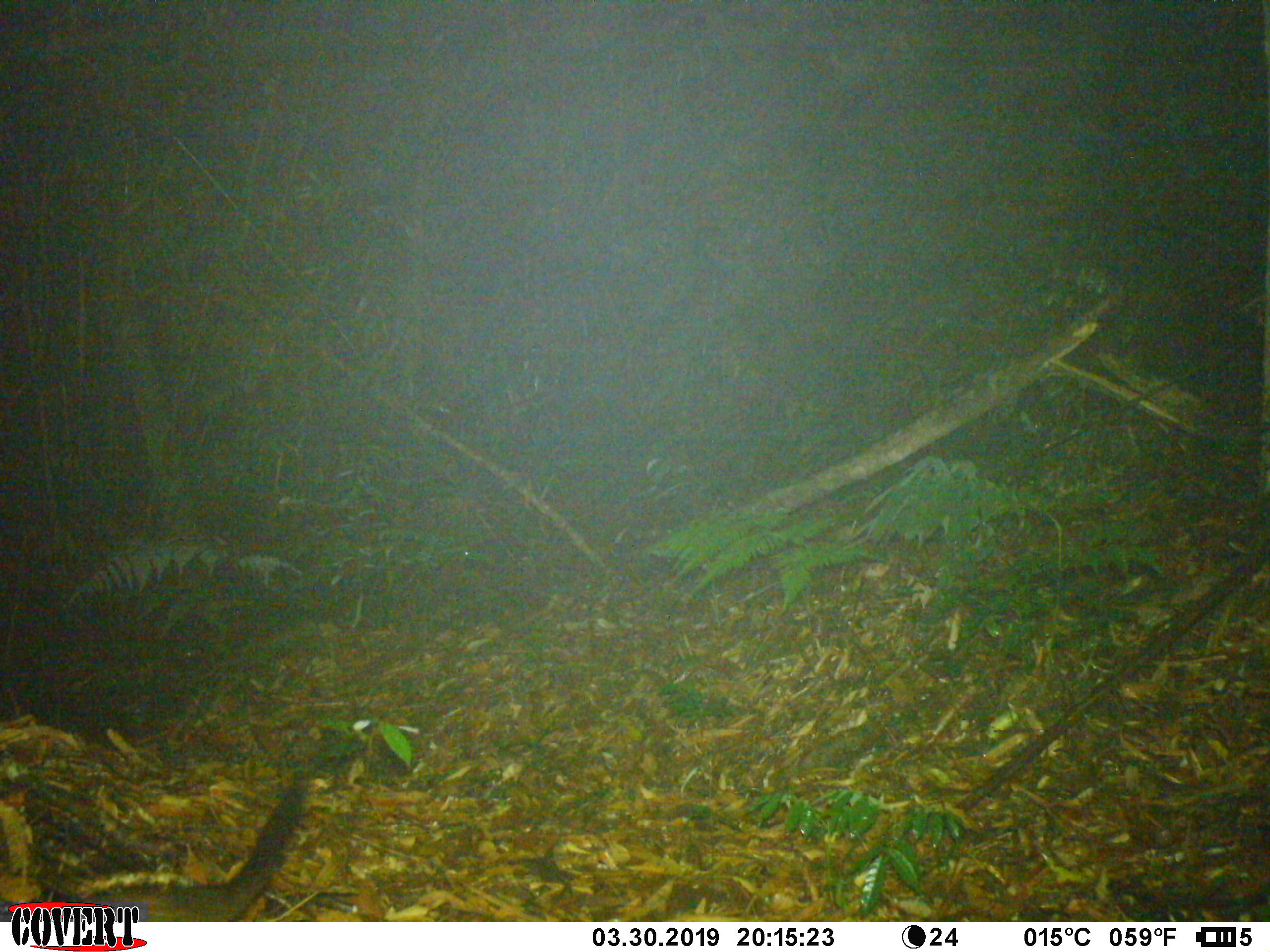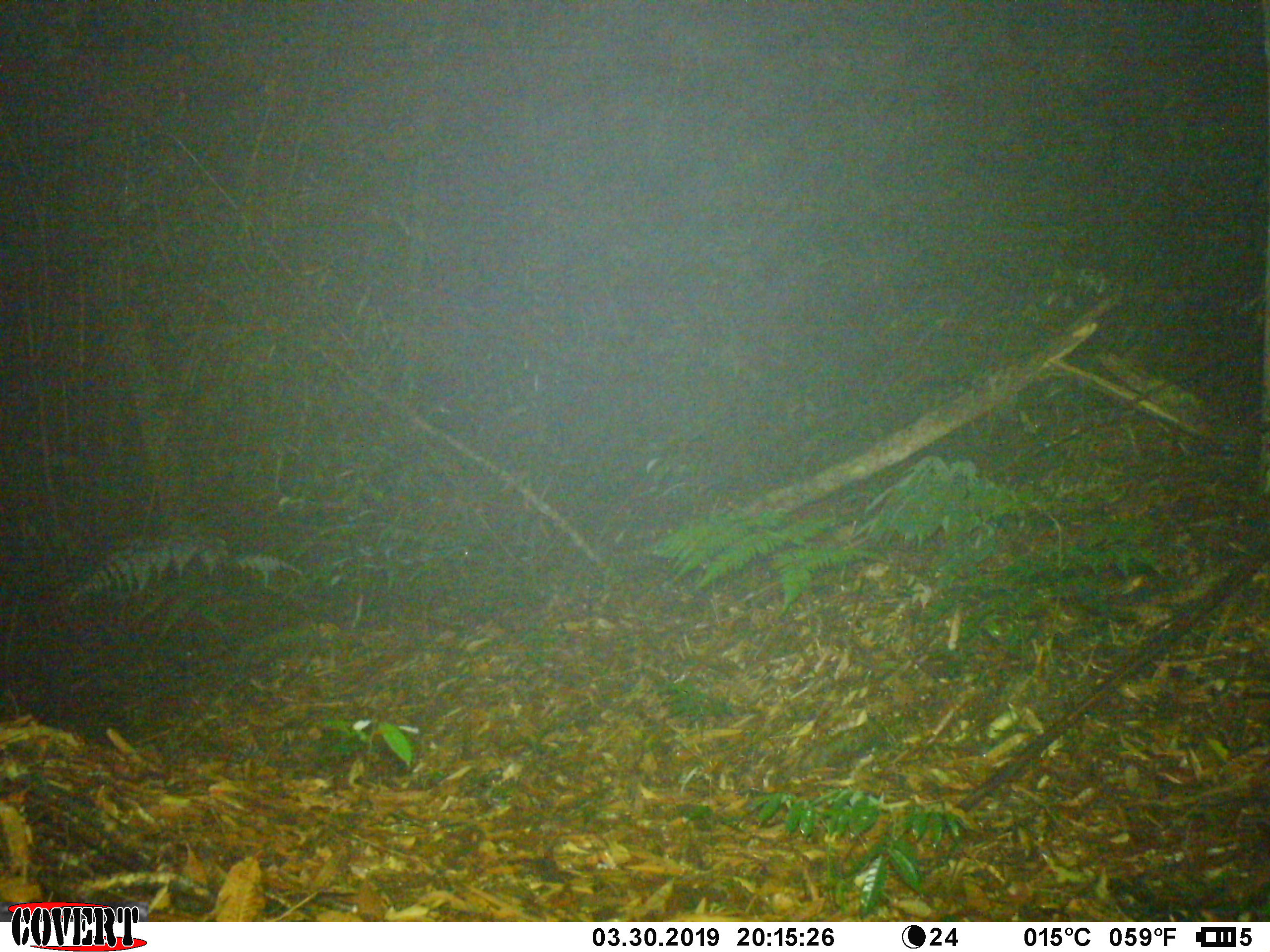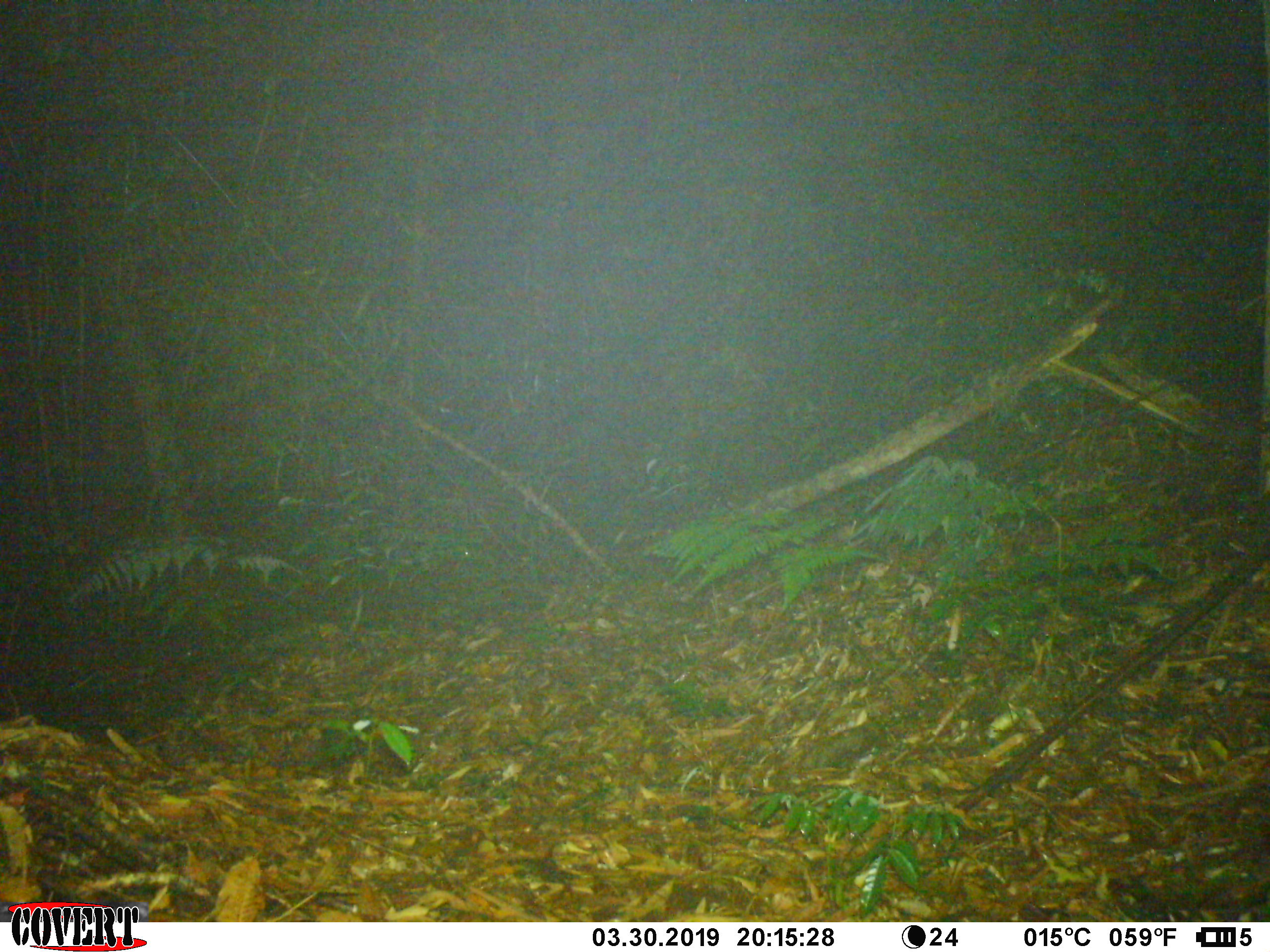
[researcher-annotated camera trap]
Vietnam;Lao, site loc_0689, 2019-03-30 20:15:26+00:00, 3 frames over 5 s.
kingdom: Animalia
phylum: Chordata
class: Mammalia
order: Carnivora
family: Viverridae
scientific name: Paradoxurinae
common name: palm civet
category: unidentified palm civet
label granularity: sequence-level